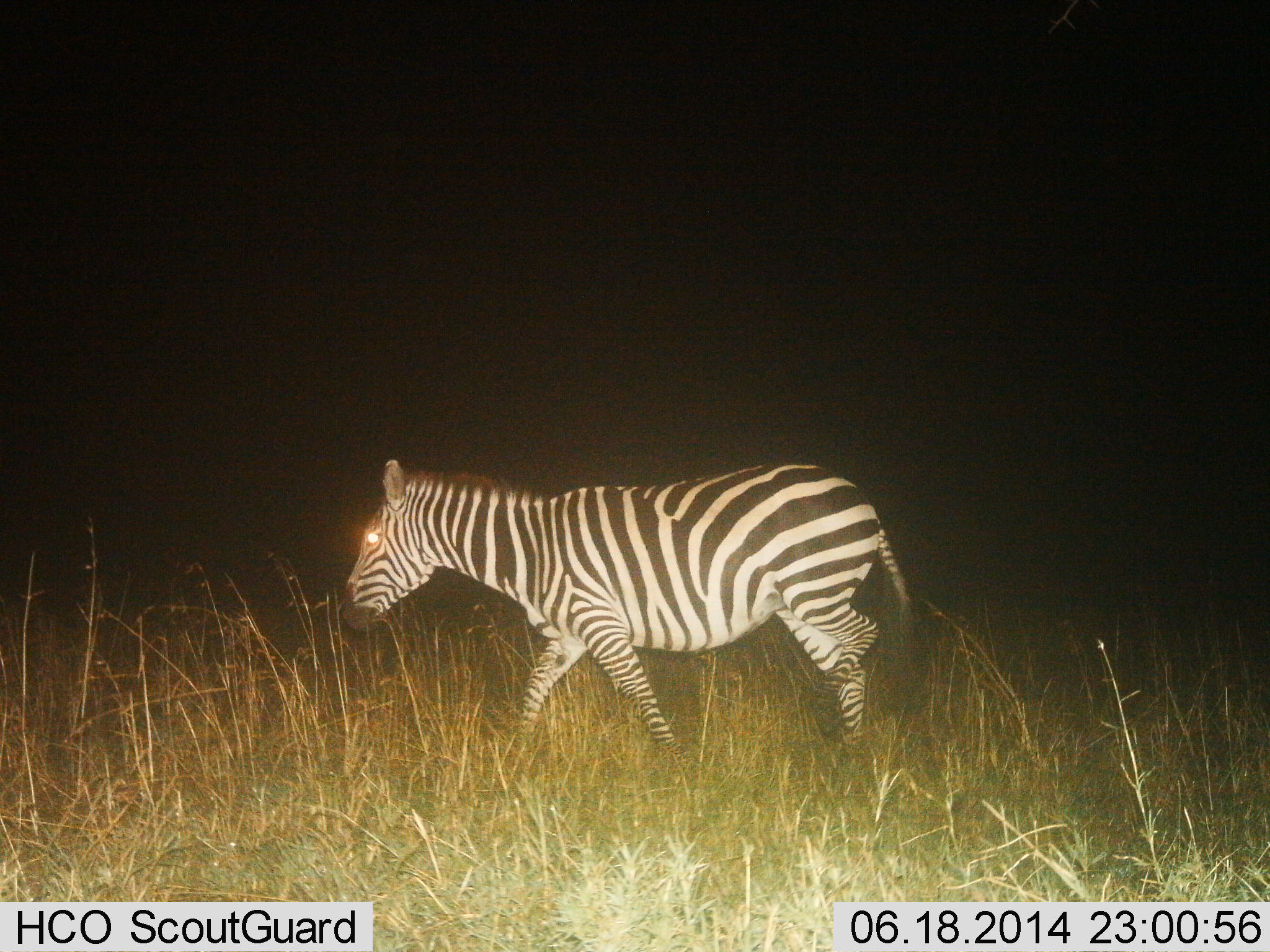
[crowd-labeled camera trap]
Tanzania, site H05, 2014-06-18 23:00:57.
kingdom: Animalia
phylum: Chordata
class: Mammalia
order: Perissodactyla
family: Equidae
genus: Equus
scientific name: Equus quagga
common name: plains zebra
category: zebra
Zebra (plains zebra) (Equus quagga), count 1. Behavior (volunteer vote fractions): standing 0%, resting 0%, moving 100%, interacting 0%. Young present (vote fraction): 0%. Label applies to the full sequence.